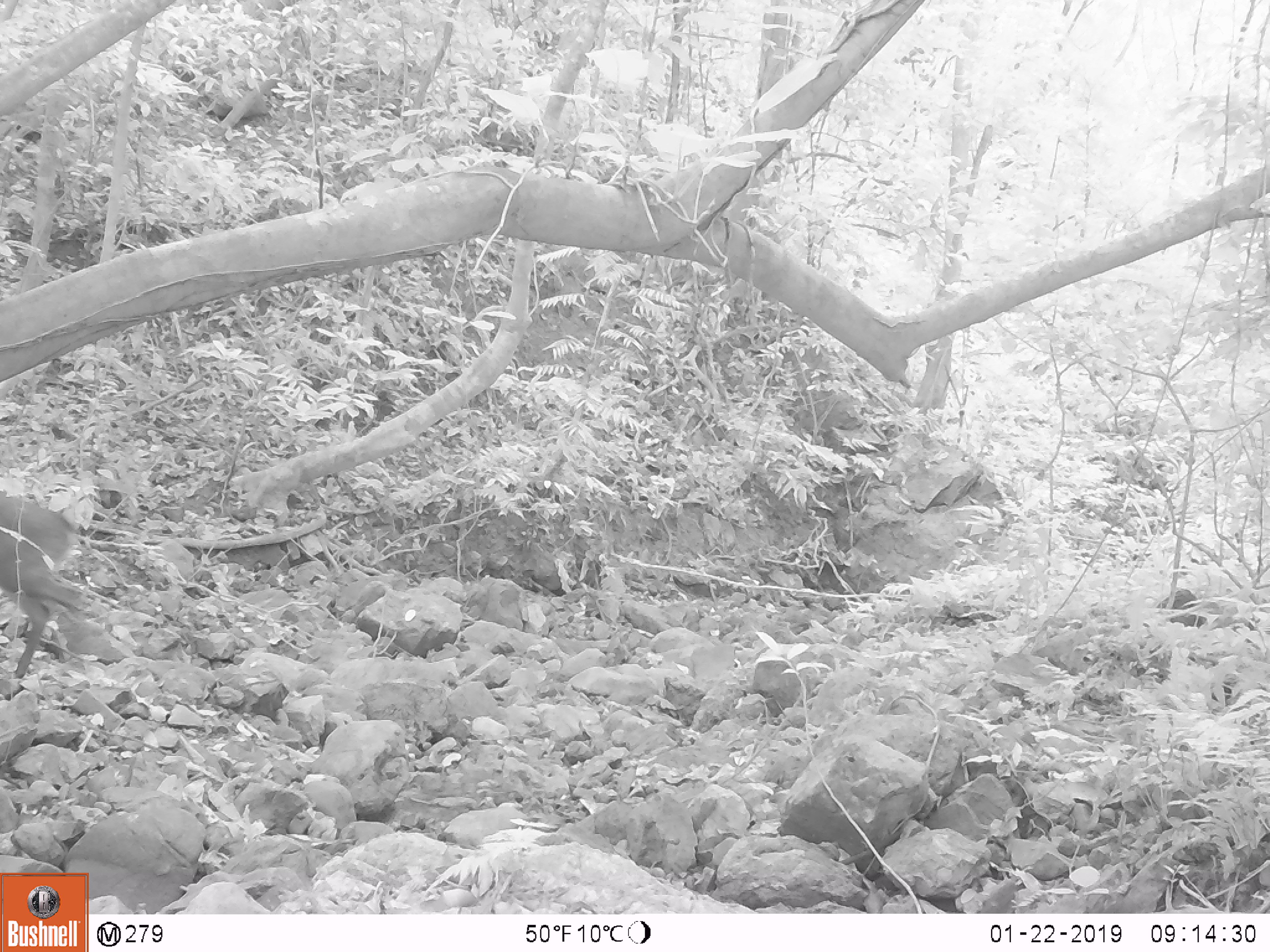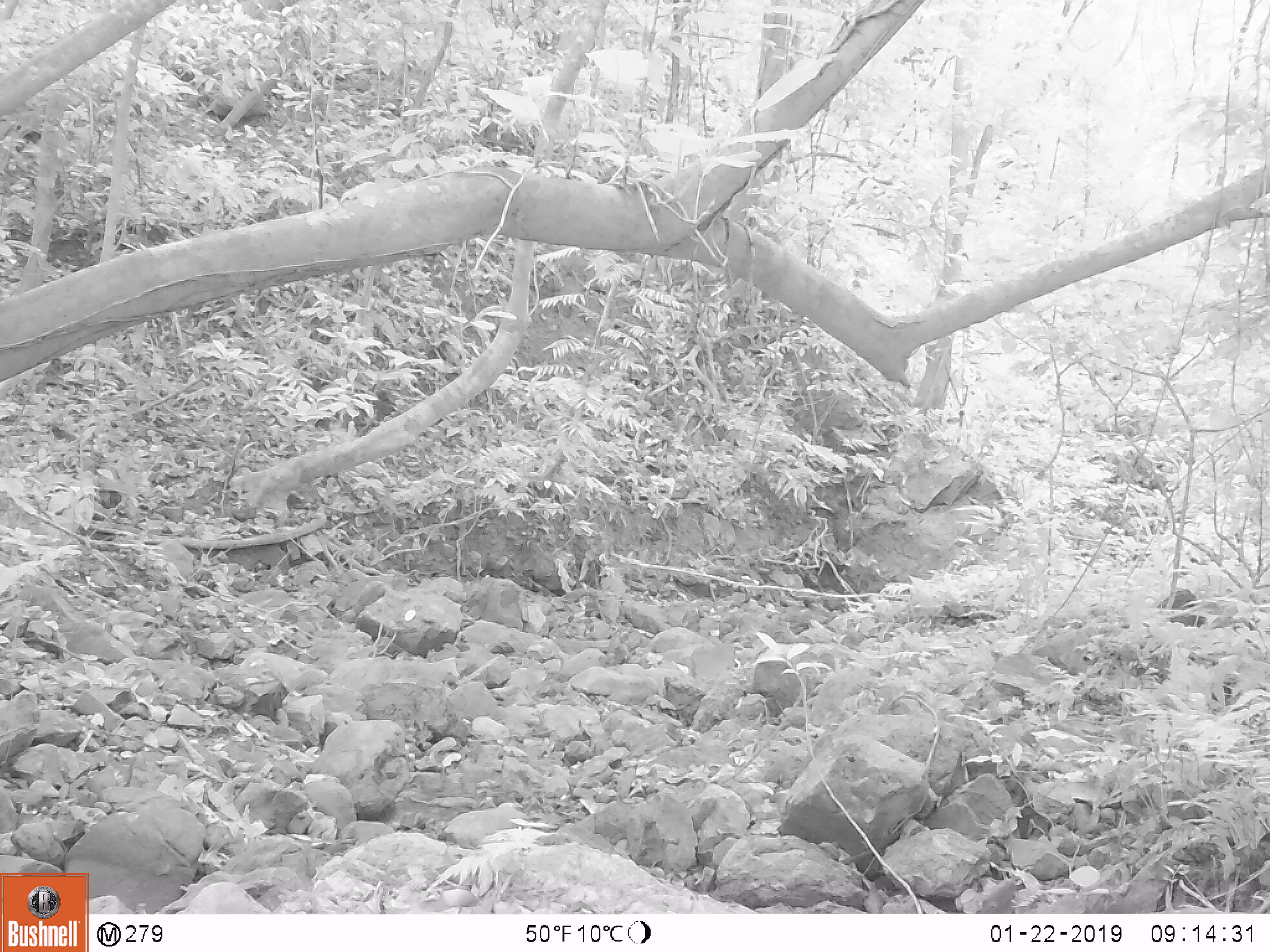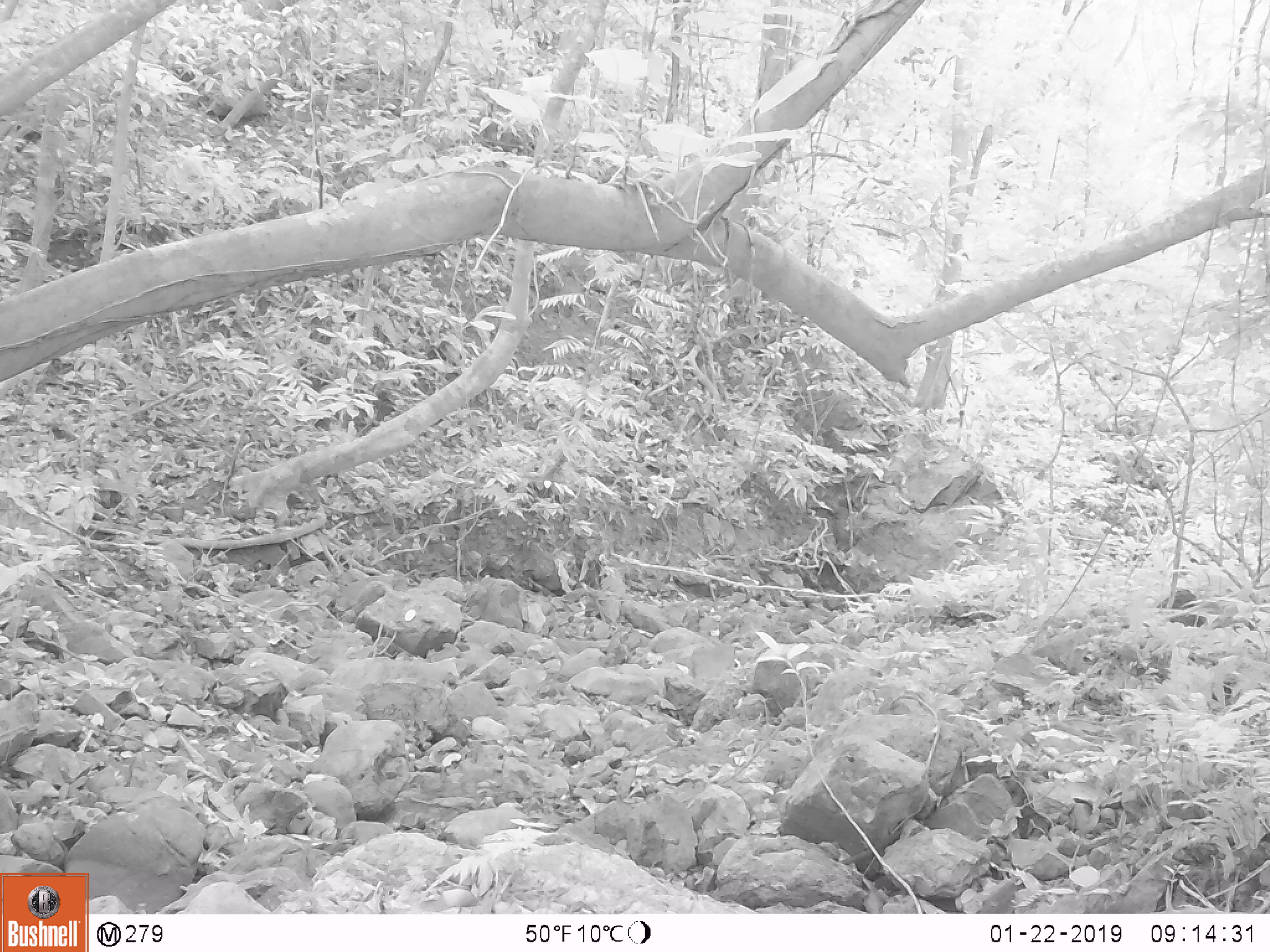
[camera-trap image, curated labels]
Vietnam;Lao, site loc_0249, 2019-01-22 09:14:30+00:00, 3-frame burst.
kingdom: Animalia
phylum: Chordata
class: Mammalia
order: Artiodactyla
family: Cervidae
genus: Muntiacus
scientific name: Muntiacus vuquangensis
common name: large-antlered muntjac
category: large antlered muntjac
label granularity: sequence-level